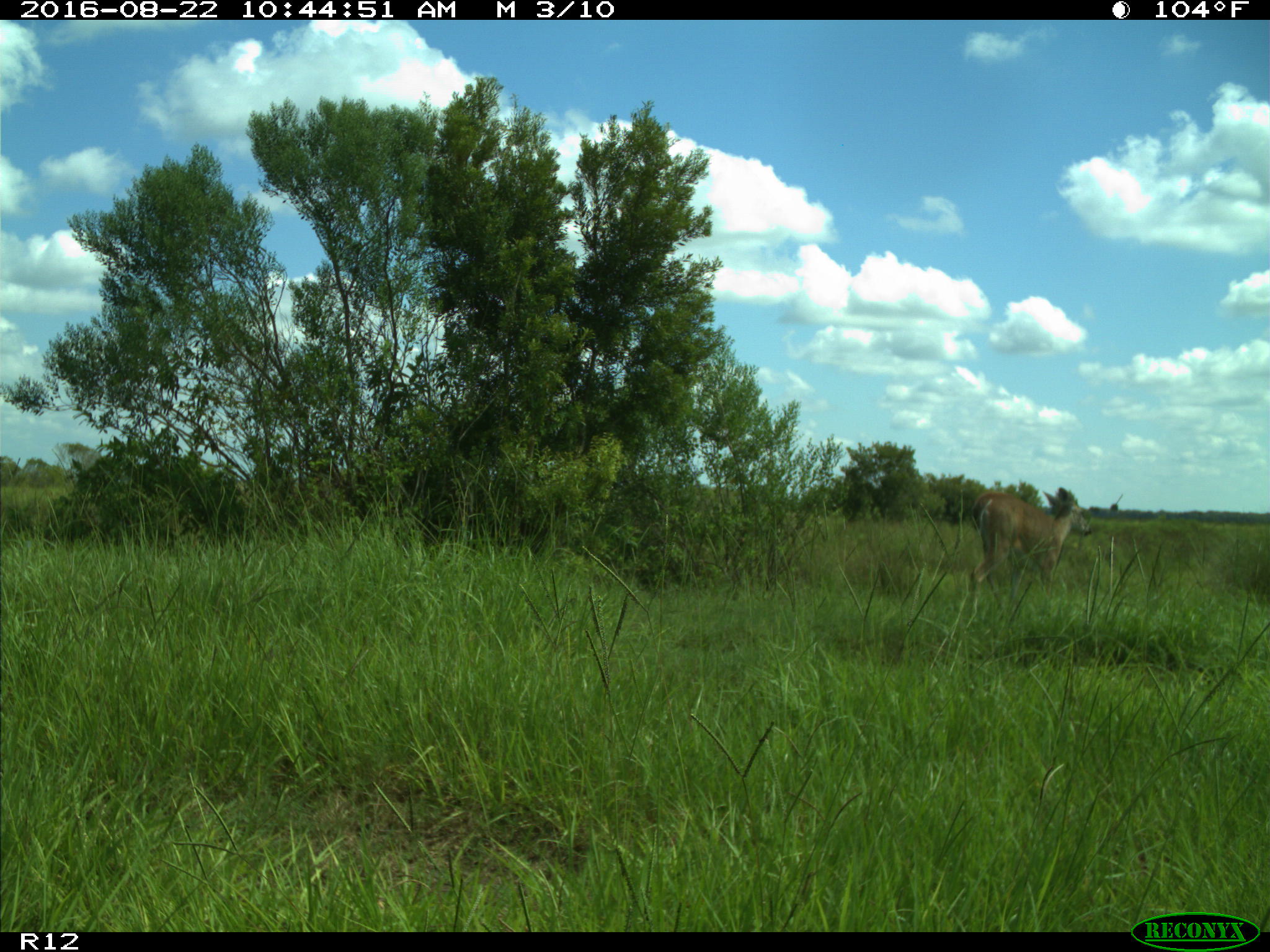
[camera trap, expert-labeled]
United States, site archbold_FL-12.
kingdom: Animalia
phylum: Chordata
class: Mammalia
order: Artiodactyla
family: Cervidae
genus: Odocoileus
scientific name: Odocoileus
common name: deer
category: unidentified deer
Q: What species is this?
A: Unidentified deer (deer) (Odocoileus).